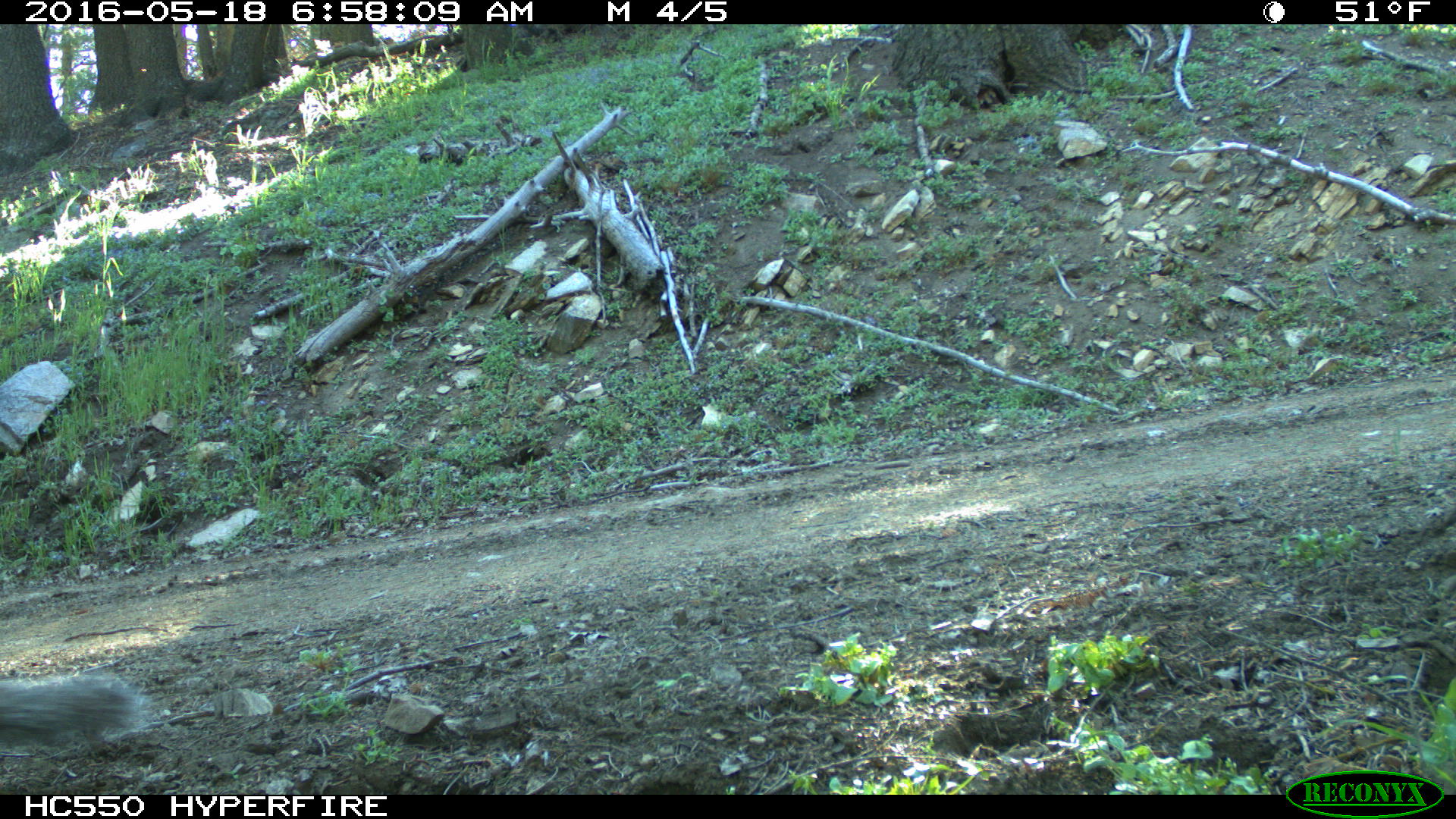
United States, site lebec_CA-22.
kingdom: Animalia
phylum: Chordata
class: Mammalia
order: Rodentia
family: Sciuridae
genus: Sciurus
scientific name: Sciurus carolinensis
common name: eastern gray squirrel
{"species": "Sciurus carolinensis (eastern gray squirrel)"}